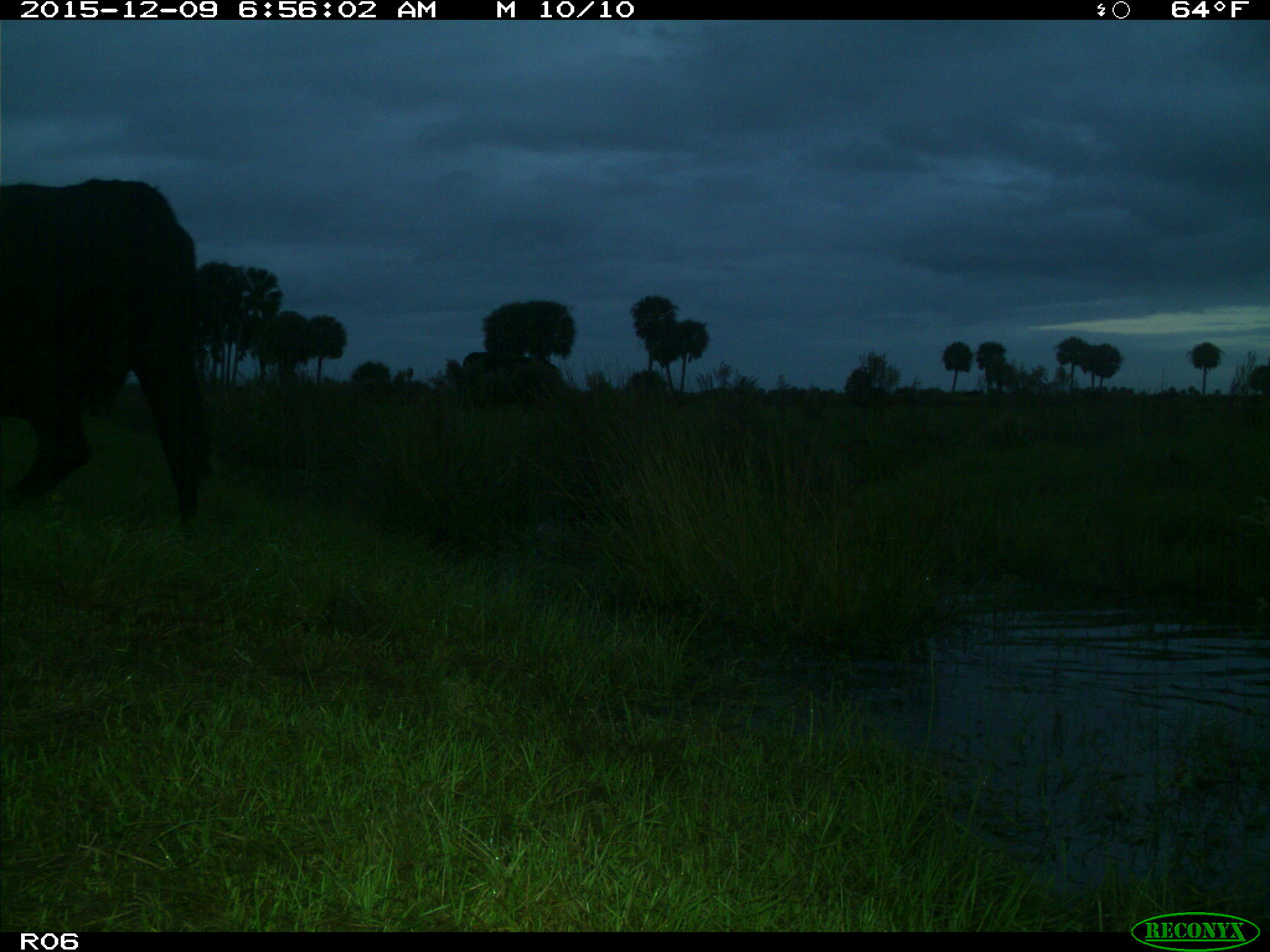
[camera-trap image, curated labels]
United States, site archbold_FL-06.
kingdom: Animalia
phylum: Chordata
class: Mammalia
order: Artiodactyla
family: Bovidae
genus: Bos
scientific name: Bos taurus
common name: domestic cow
Bos taurus (domestic cow).